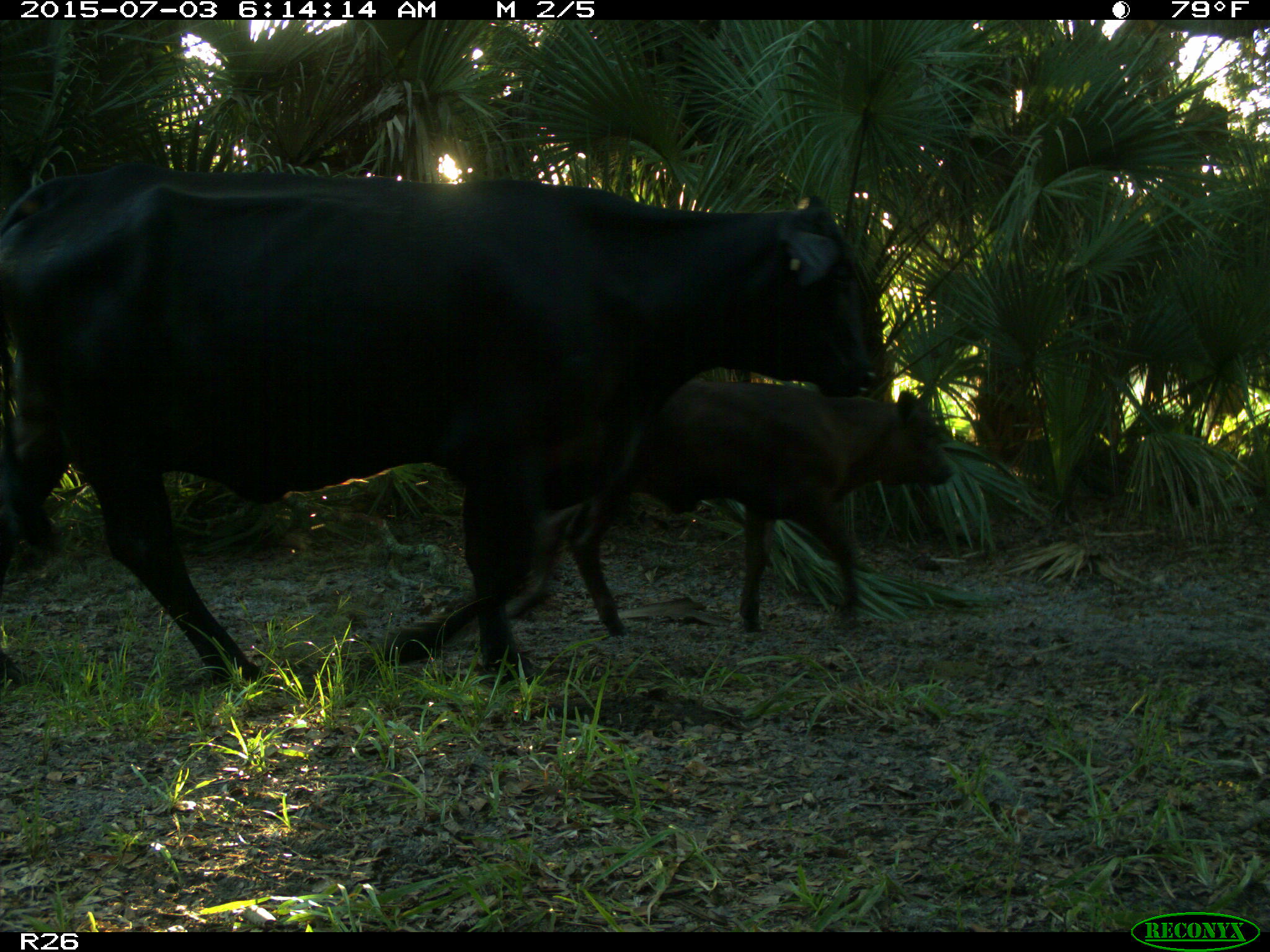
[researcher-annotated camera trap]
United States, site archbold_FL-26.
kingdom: Animalia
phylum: Chordata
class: Mammalia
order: Artiodactyla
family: Bovidae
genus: Bos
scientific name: Bos taurus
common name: domestic cow